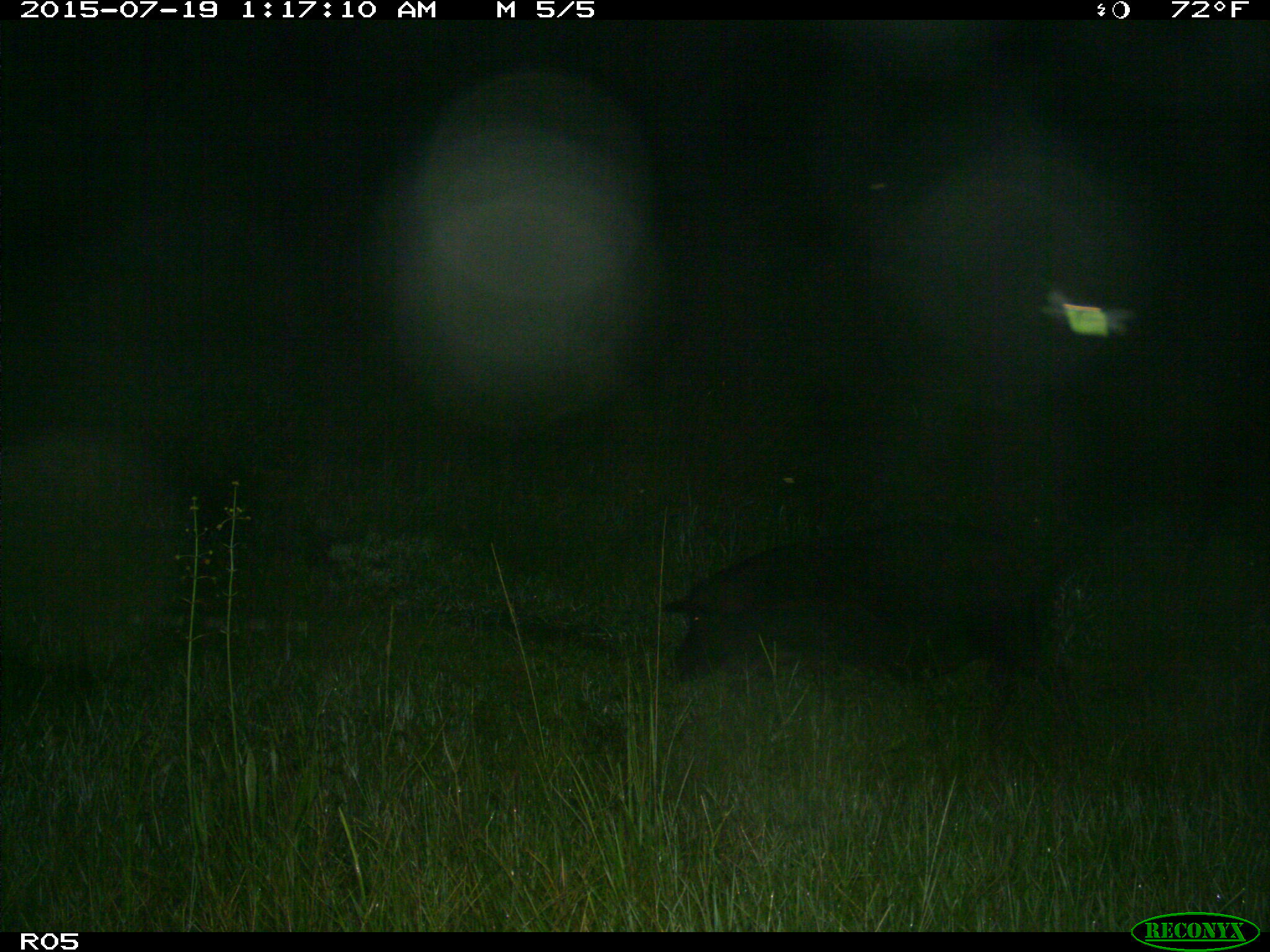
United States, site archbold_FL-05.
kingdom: Animalia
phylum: Chordata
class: Mammalia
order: Artiodactyla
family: Suidae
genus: Sus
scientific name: Sus scrofa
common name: wild boar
Sus scrofa (wild boar).